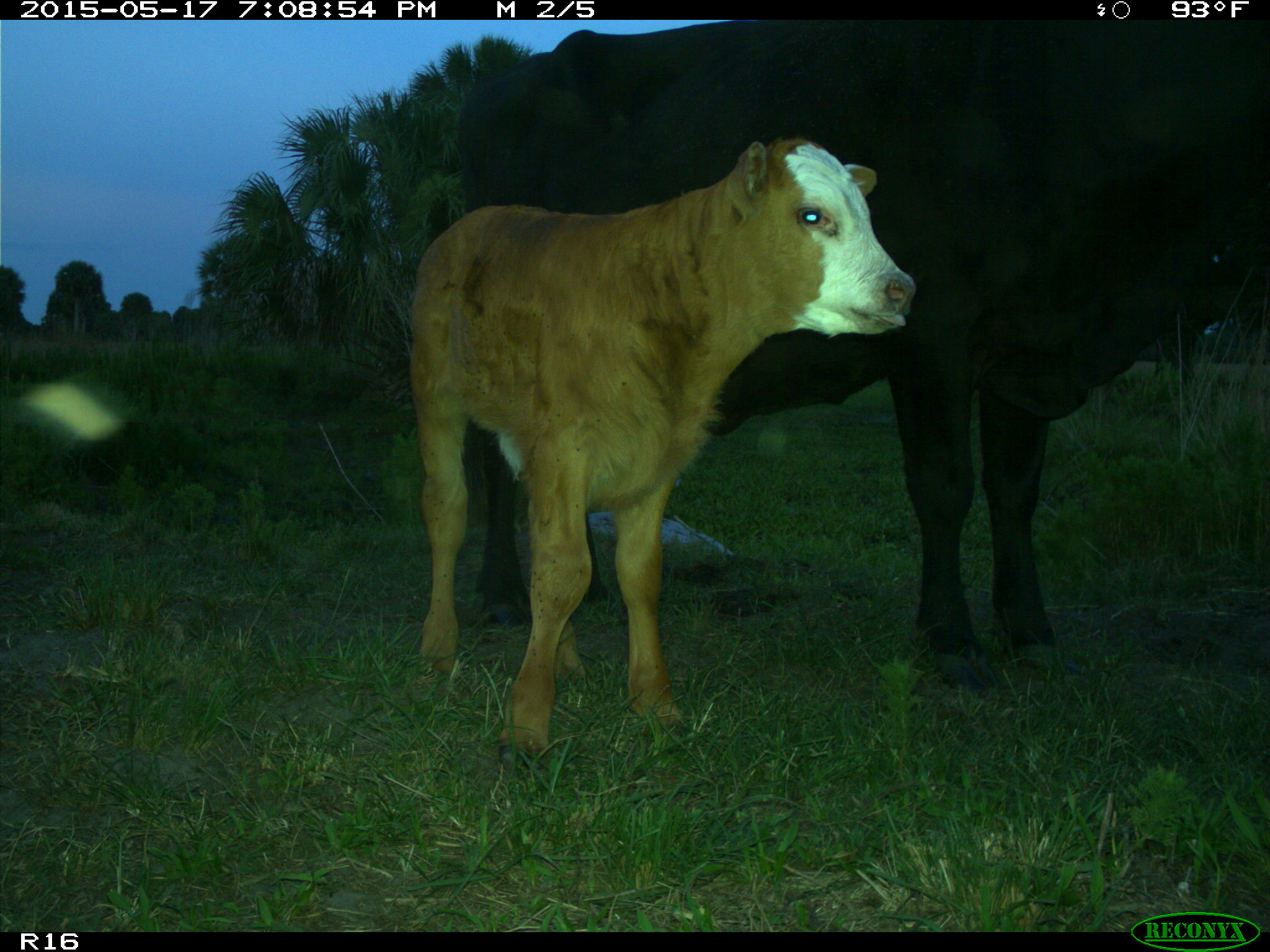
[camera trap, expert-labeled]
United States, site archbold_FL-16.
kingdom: Animalia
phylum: Chordata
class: Mammalia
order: Artiodactyla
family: Bovidae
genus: Bos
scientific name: Bos taurus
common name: domestic cow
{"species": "Bos taurus (domestic cow)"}